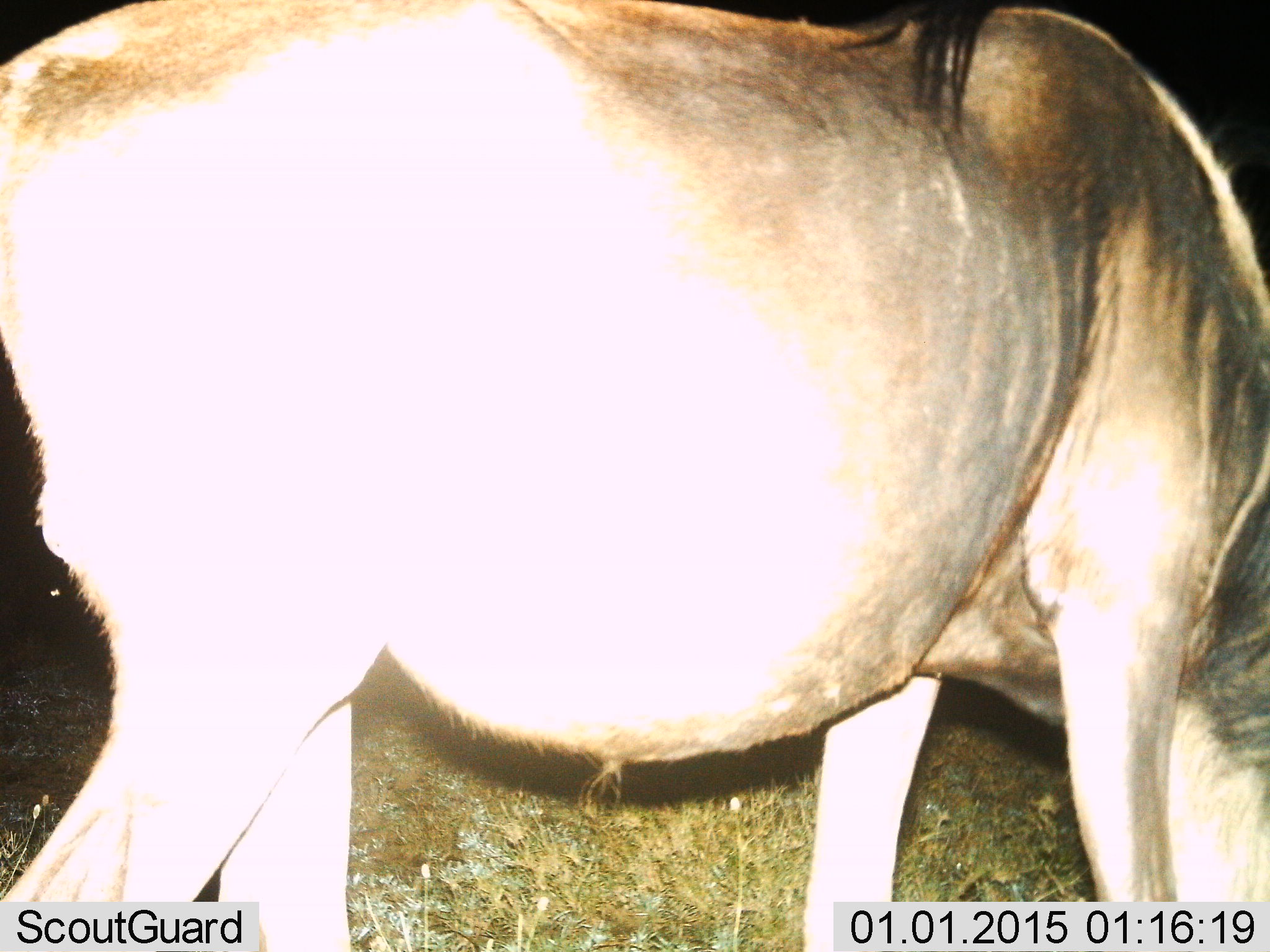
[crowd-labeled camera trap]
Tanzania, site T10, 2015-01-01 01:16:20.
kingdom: Animalia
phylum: Chordata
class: Mammalia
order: Artiodactyla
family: Bovidae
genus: Connochaetes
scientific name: Connochaetes taurinus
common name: blue wildebeest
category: wildebeest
Wildebeest (blue wildebeest) (Connochaetes taurinus), count 1. Behavior (volunteer vote fractions): standing 30%, resting 0%, moving 0%, interacting 0%. Young present (vote fraction): 0%. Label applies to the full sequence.